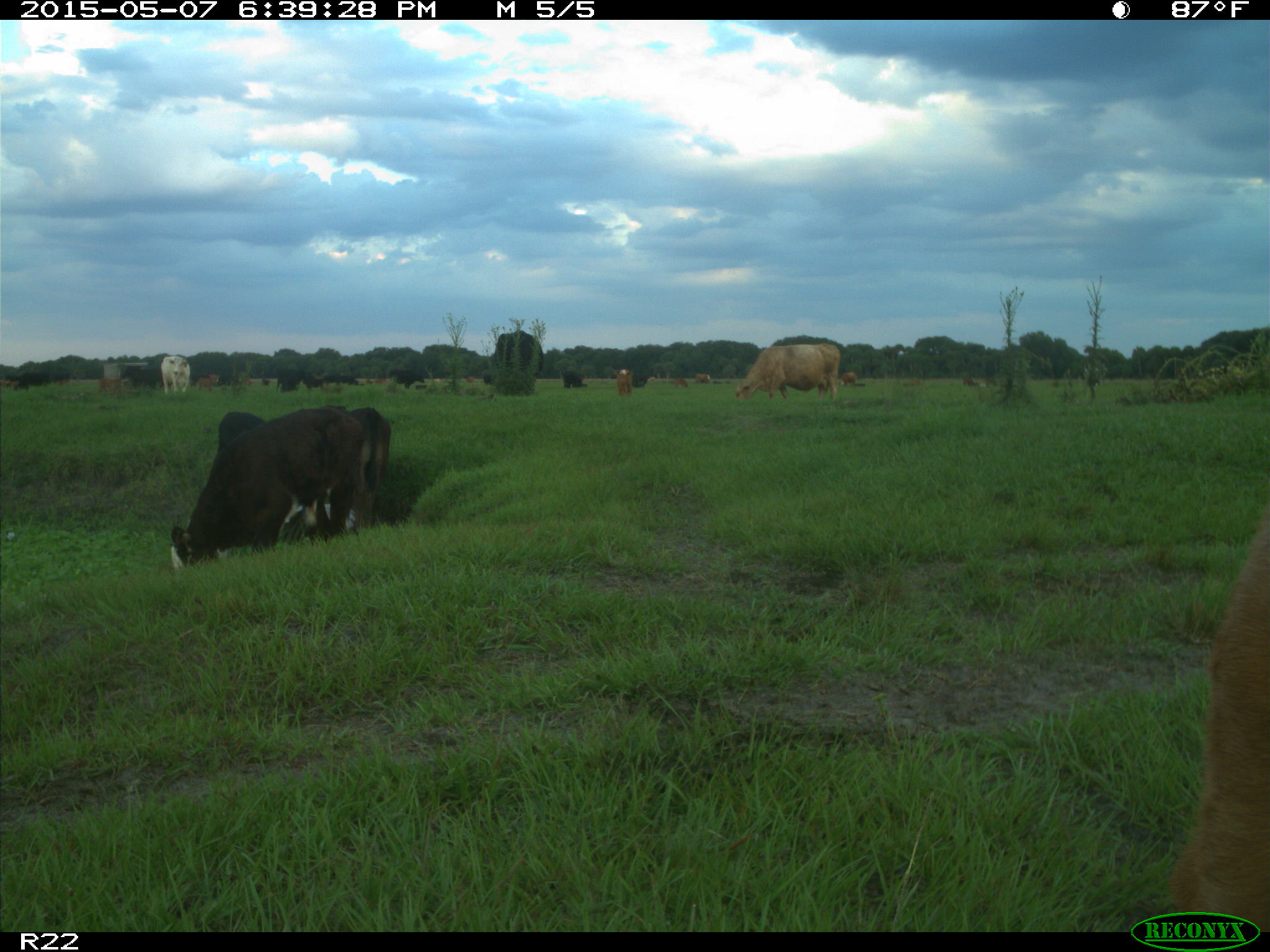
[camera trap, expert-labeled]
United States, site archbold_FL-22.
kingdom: Animalia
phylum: Chordata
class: Mammalia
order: Artiodactyla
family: Bovidae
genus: Bos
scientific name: Bos taurus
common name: domestic cow